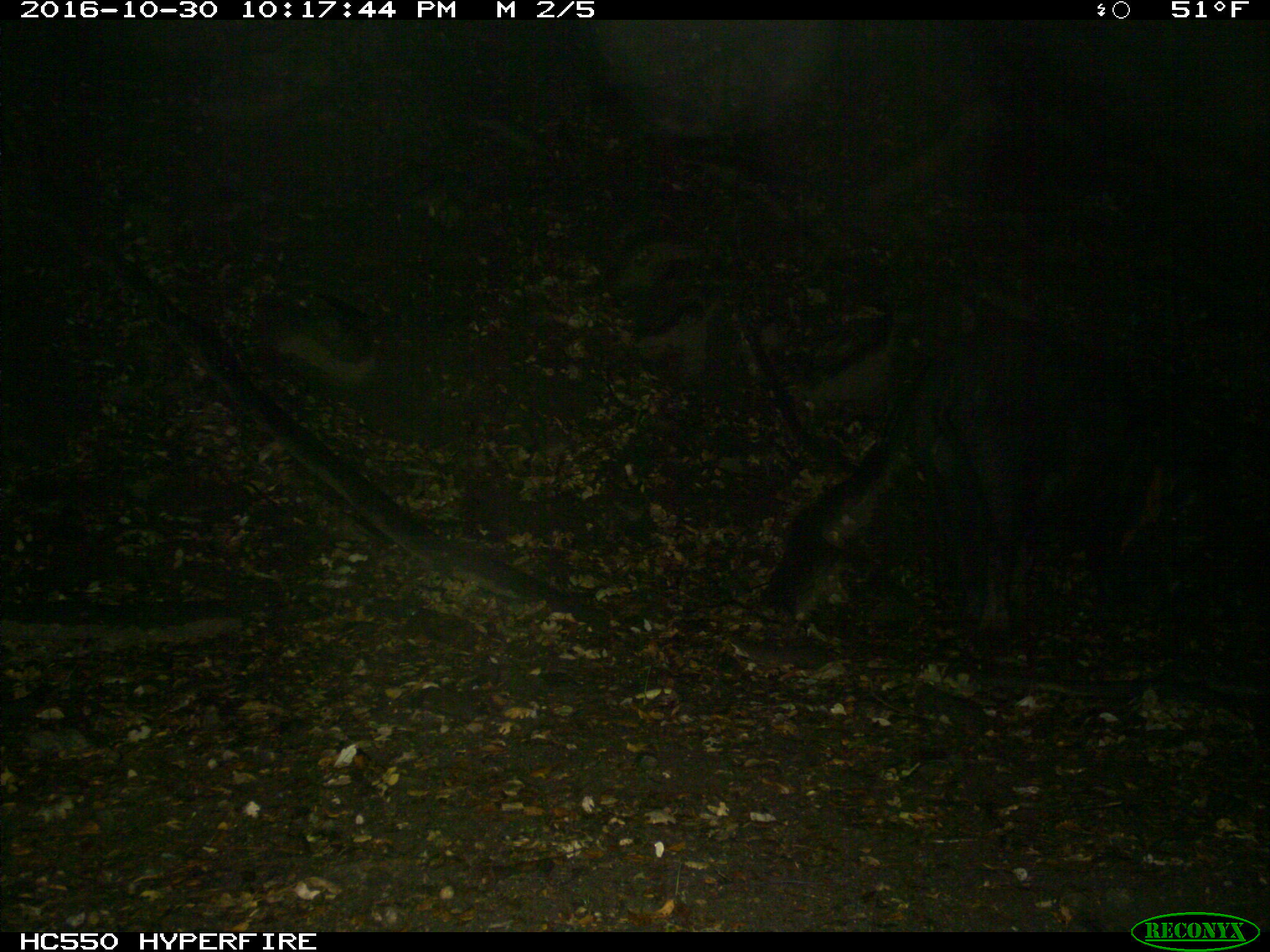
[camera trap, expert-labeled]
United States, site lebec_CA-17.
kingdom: Animalia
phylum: Chordata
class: Mammalia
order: Artiodactyla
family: Suidae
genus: Sus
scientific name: Sus scrofa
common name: wild boar